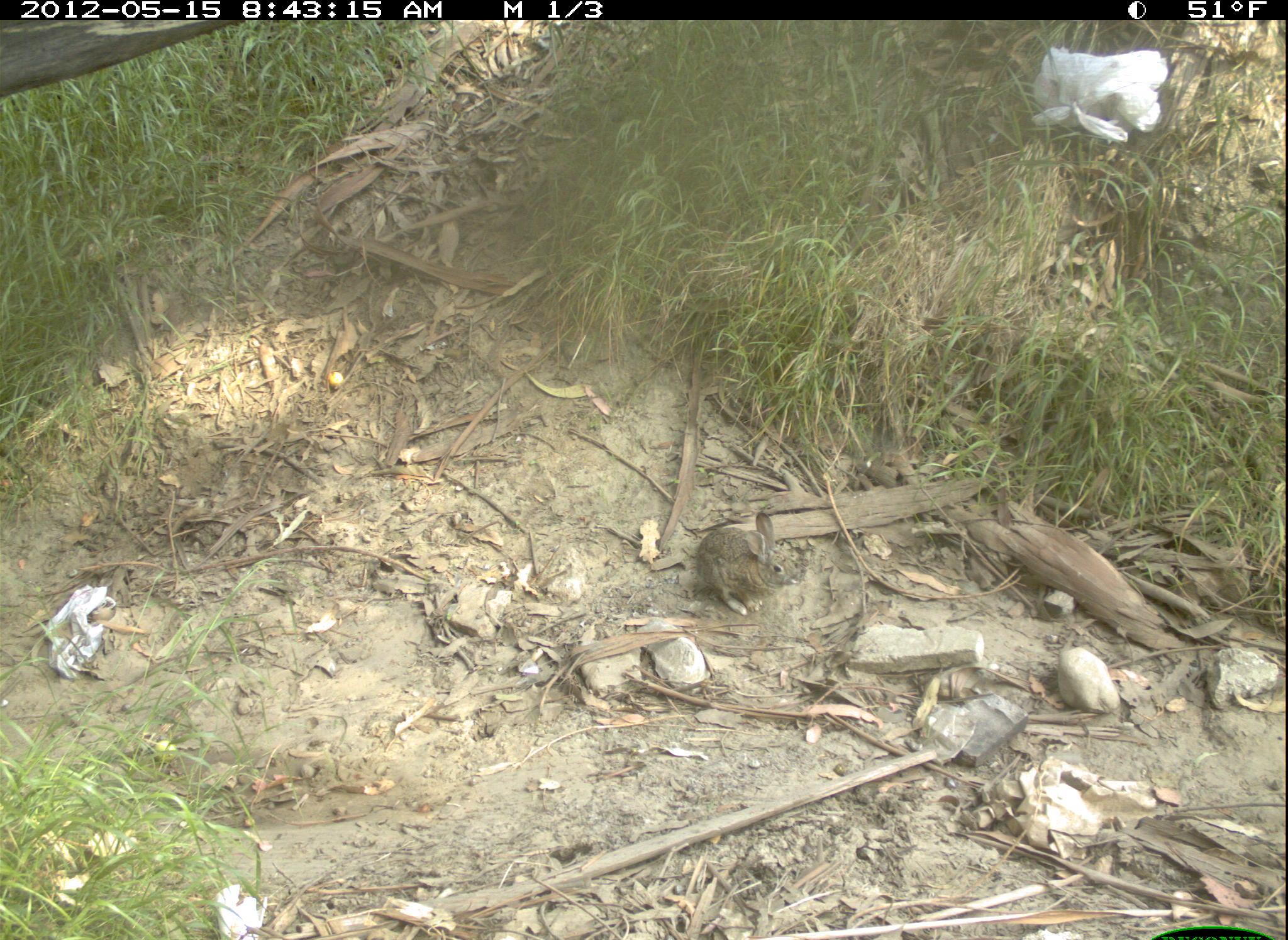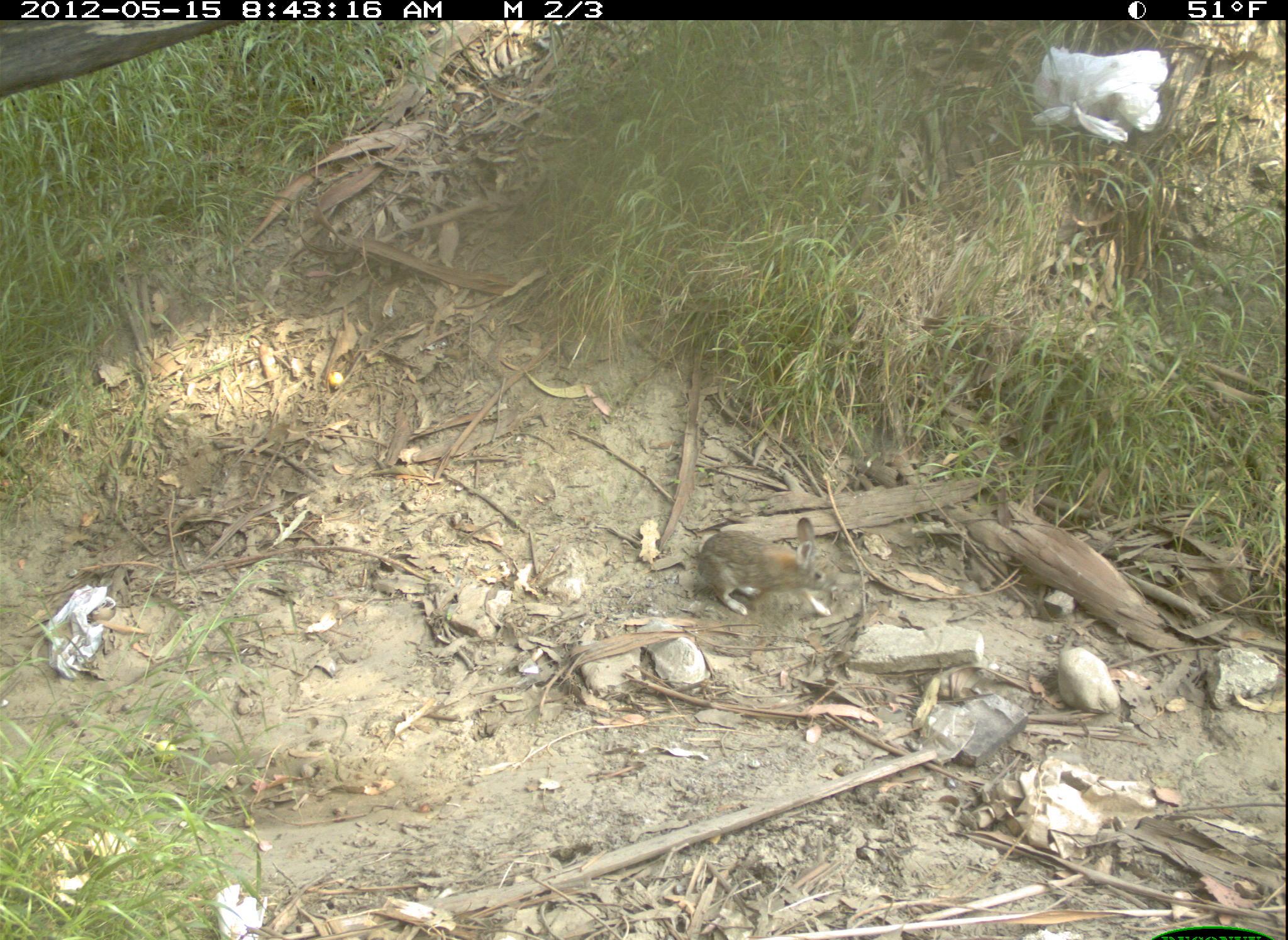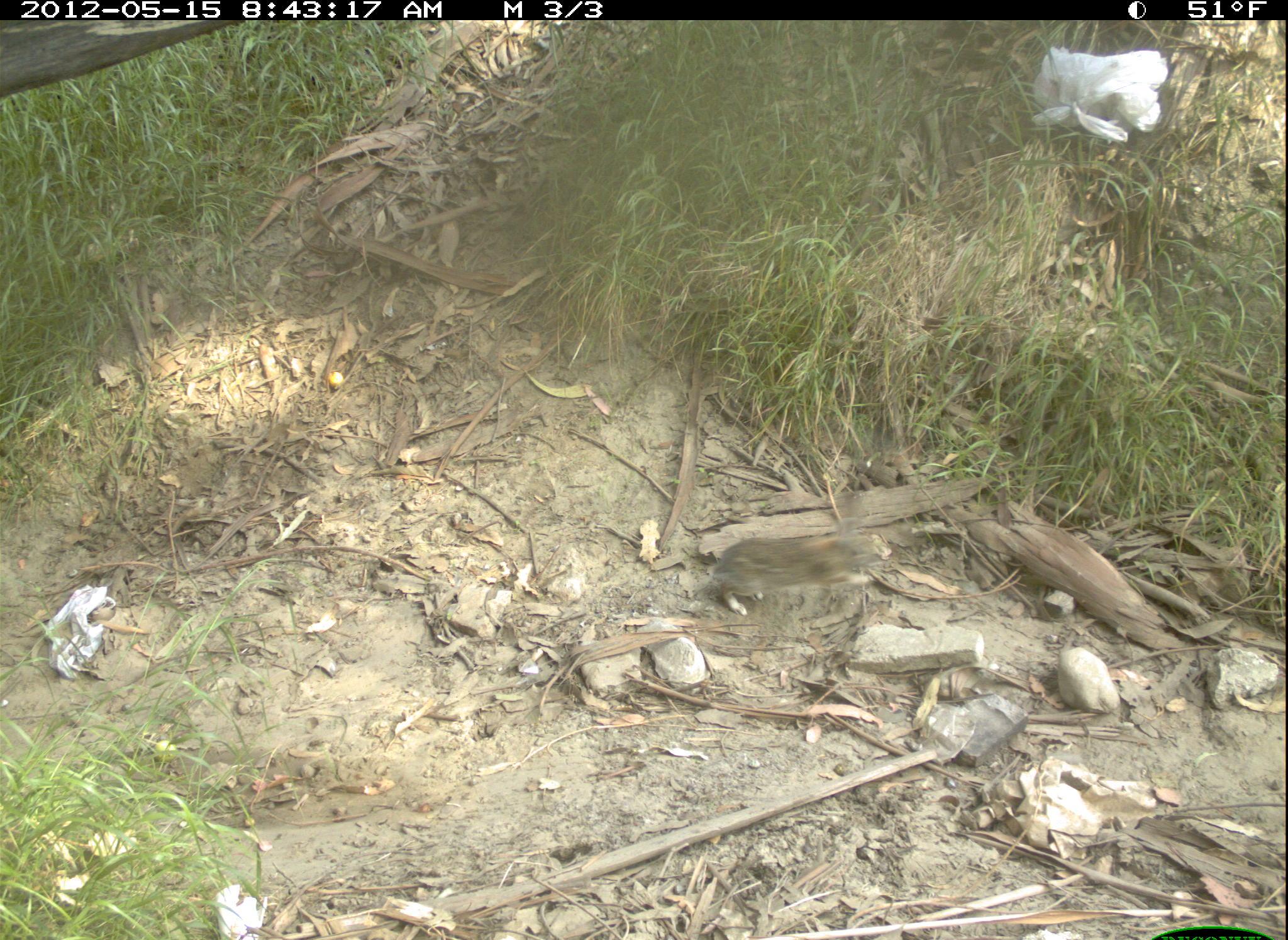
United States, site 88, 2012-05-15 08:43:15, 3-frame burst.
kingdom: Animalia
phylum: Chordata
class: Mammalia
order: Lagomorpha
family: Leporidae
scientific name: Leporidae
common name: rabbits and hares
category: rabbit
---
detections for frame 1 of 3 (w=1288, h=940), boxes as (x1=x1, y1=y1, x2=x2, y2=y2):
rabbit: (x1=689, y1=506, x2=813, y2=620)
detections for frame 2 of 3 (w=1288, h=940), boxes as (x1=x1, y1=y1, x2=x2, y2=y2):
rabbit: (x1=686, y1=509, x2=850, y2=617)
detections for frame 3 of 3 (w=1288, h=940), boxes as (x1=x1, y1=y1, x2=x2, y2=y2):
rabbit: (x1=710, y1=513, x2=908, y2=618)